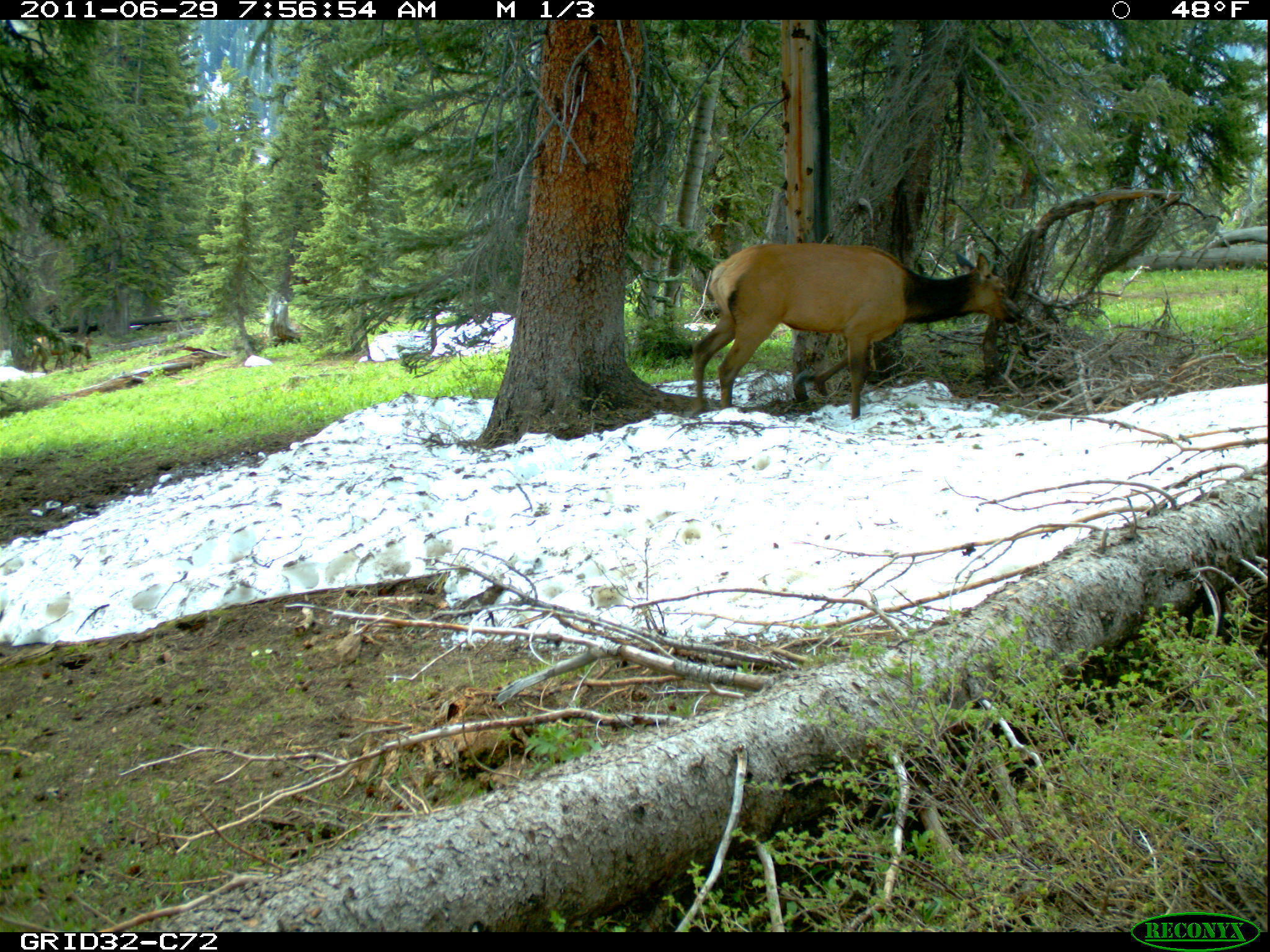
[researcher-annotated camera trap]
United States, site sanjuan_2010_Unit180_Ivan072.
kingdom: Animalia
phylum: Chordata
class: Mammalia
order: Artiodactyla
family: Cervidae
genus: Cervus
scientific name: Cervus elaphus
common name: red deer